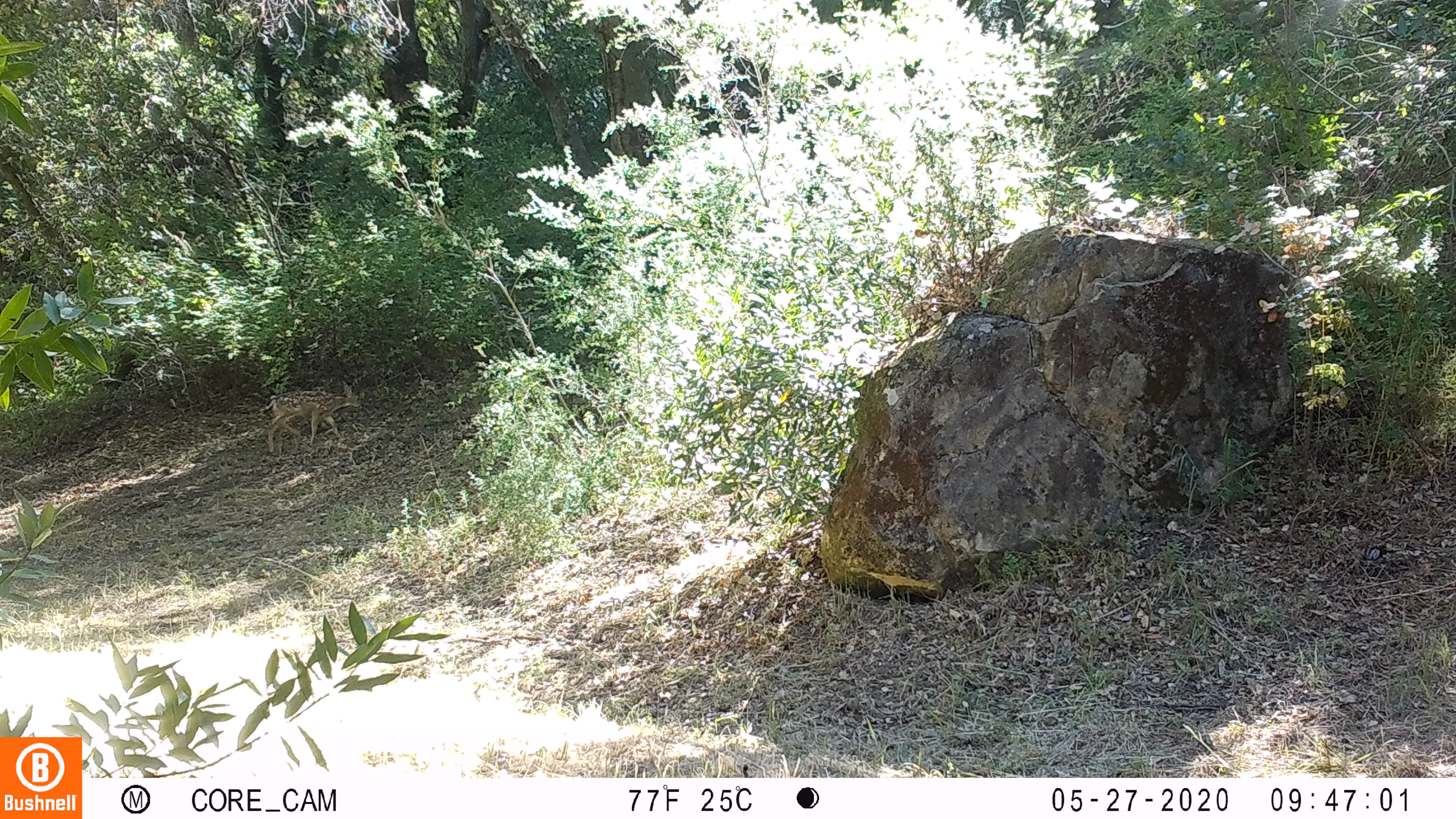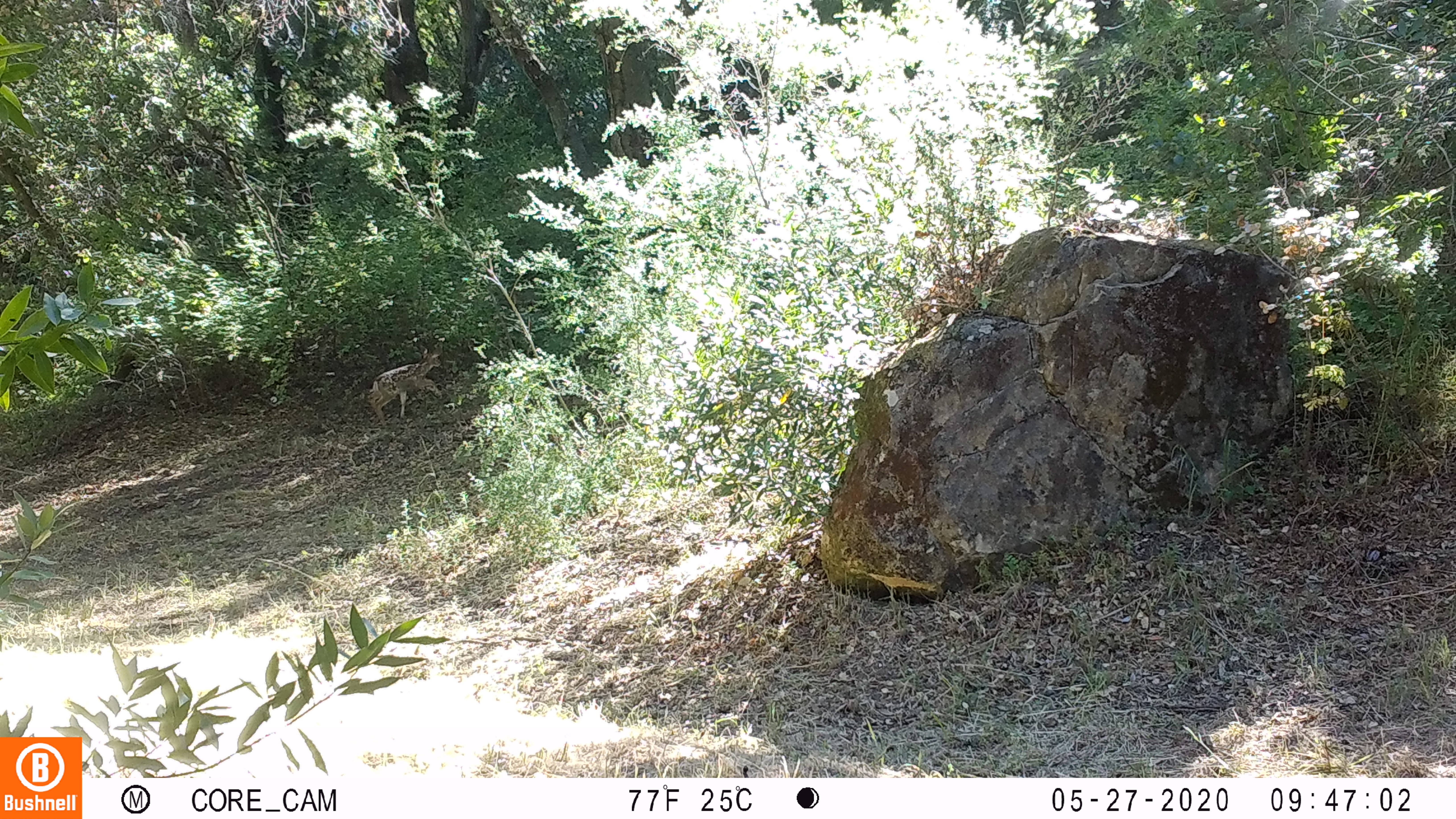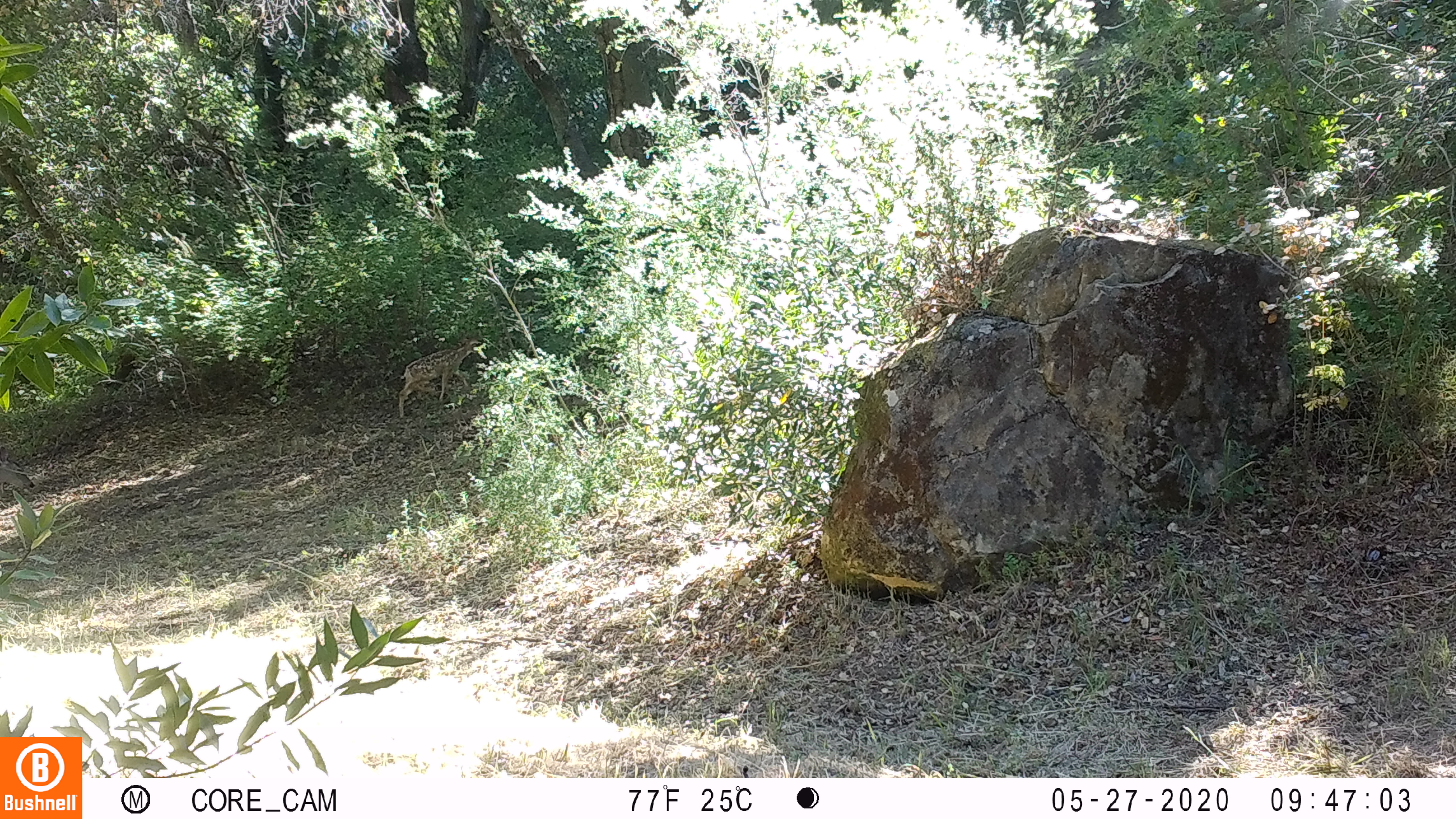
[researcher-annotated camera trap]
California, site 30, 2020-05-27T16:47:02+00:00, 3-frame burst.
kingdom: Animalia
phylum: Chordata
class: Mammalia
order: Artiodactyla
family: Cervidae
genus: Odocoileus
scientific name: Odocoileus hemionus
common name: mule deer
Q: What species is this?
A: Mule deer (Odocoileus hemionus).